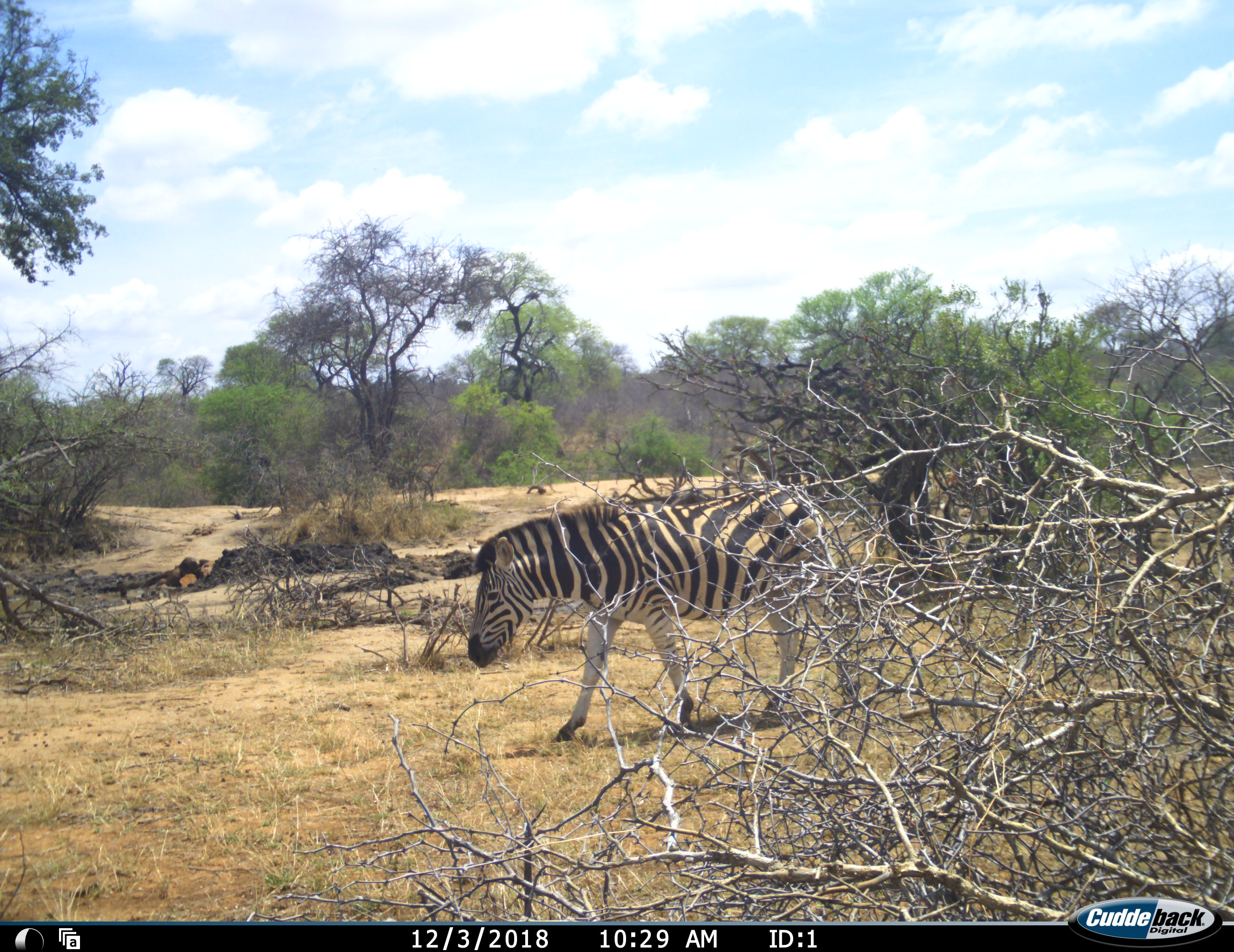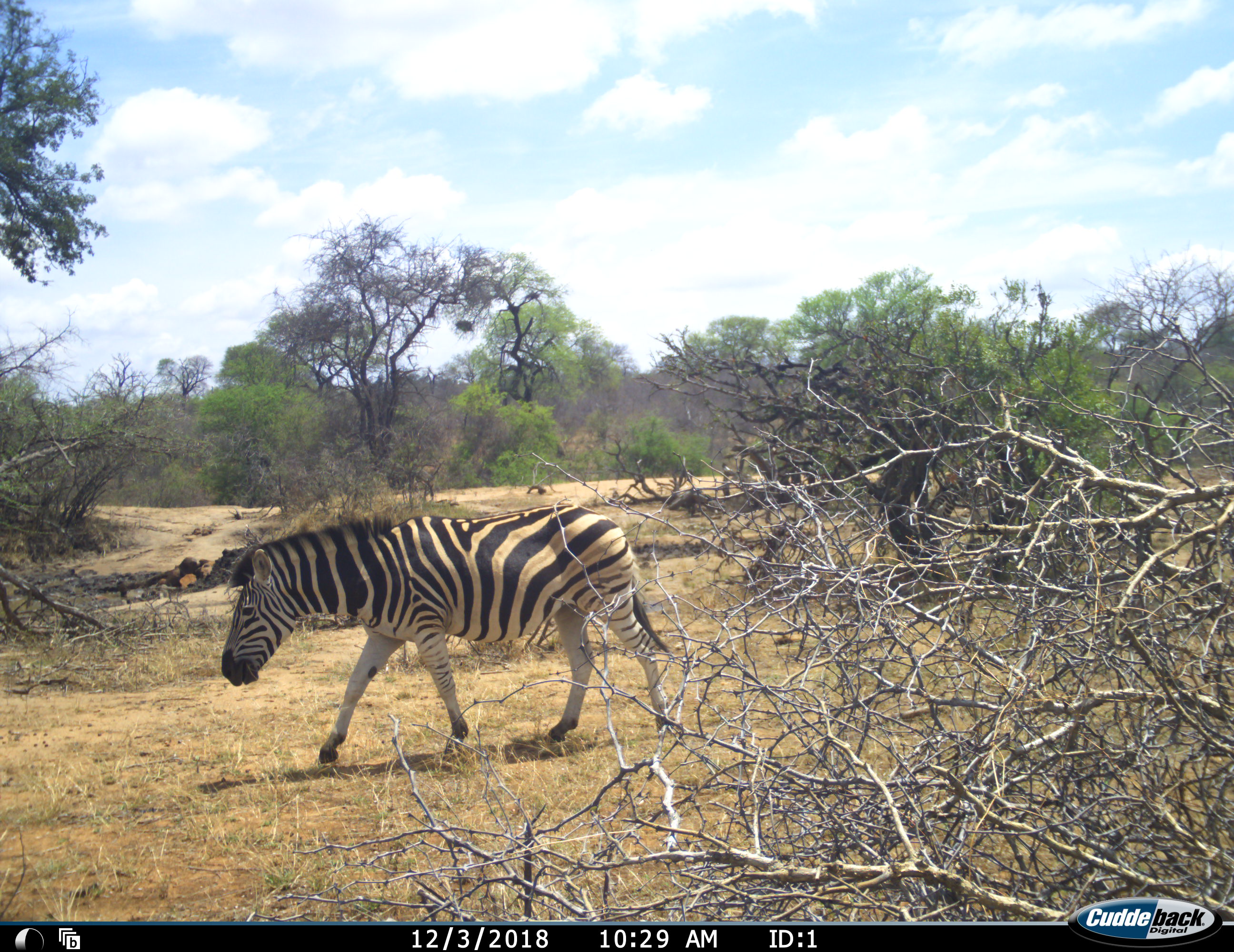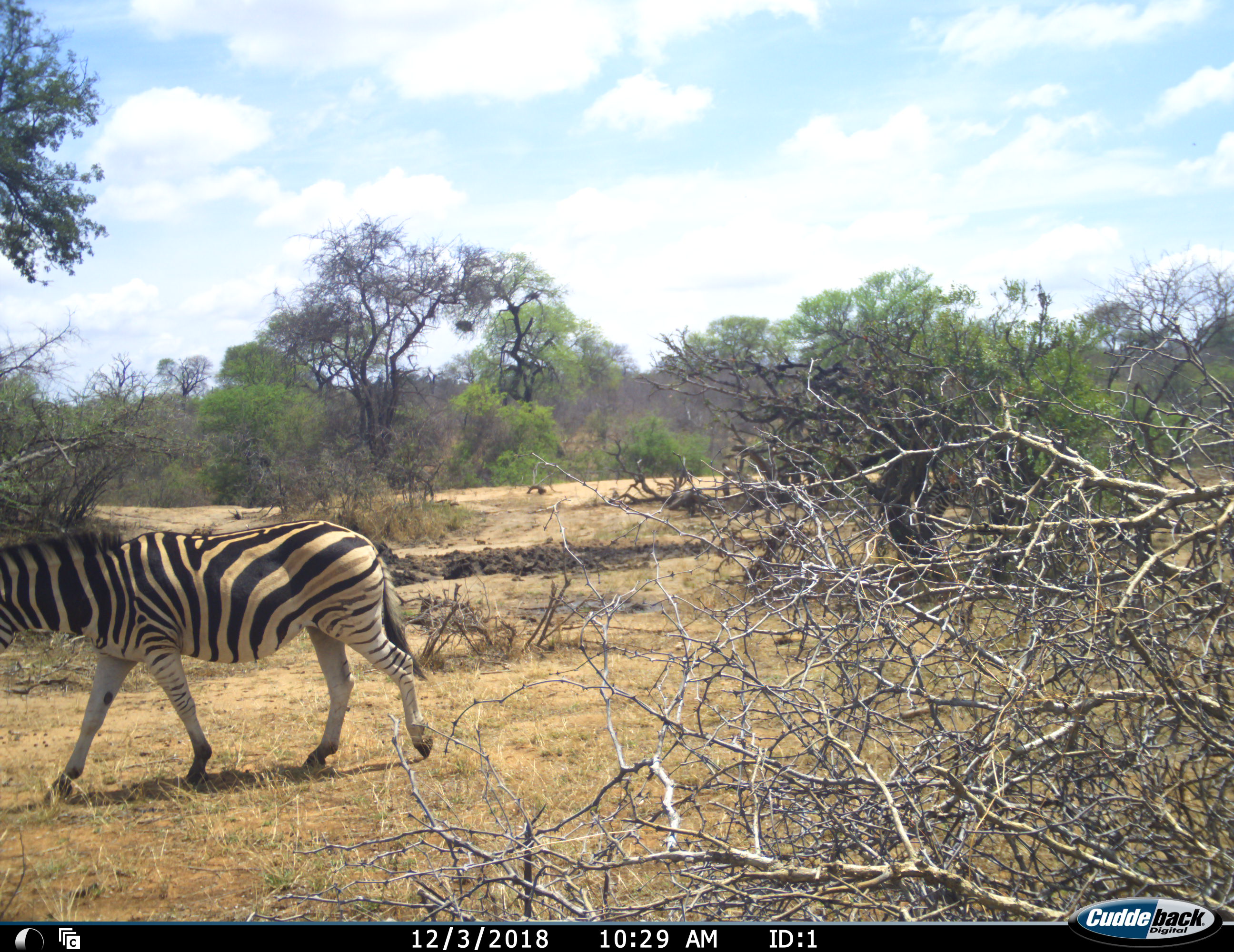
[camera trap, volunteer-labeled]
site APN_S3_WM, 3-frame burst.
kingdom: Animalia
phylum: Chordata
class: Mammalia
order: Perissodactyla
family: Equidae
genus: Equus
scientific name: Equus quagga burchellii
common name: burchell's zebra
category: zebraburchells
Zebraburchells (burchell's zebra) (Equus quagga burchellii), count 2. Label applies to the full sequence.